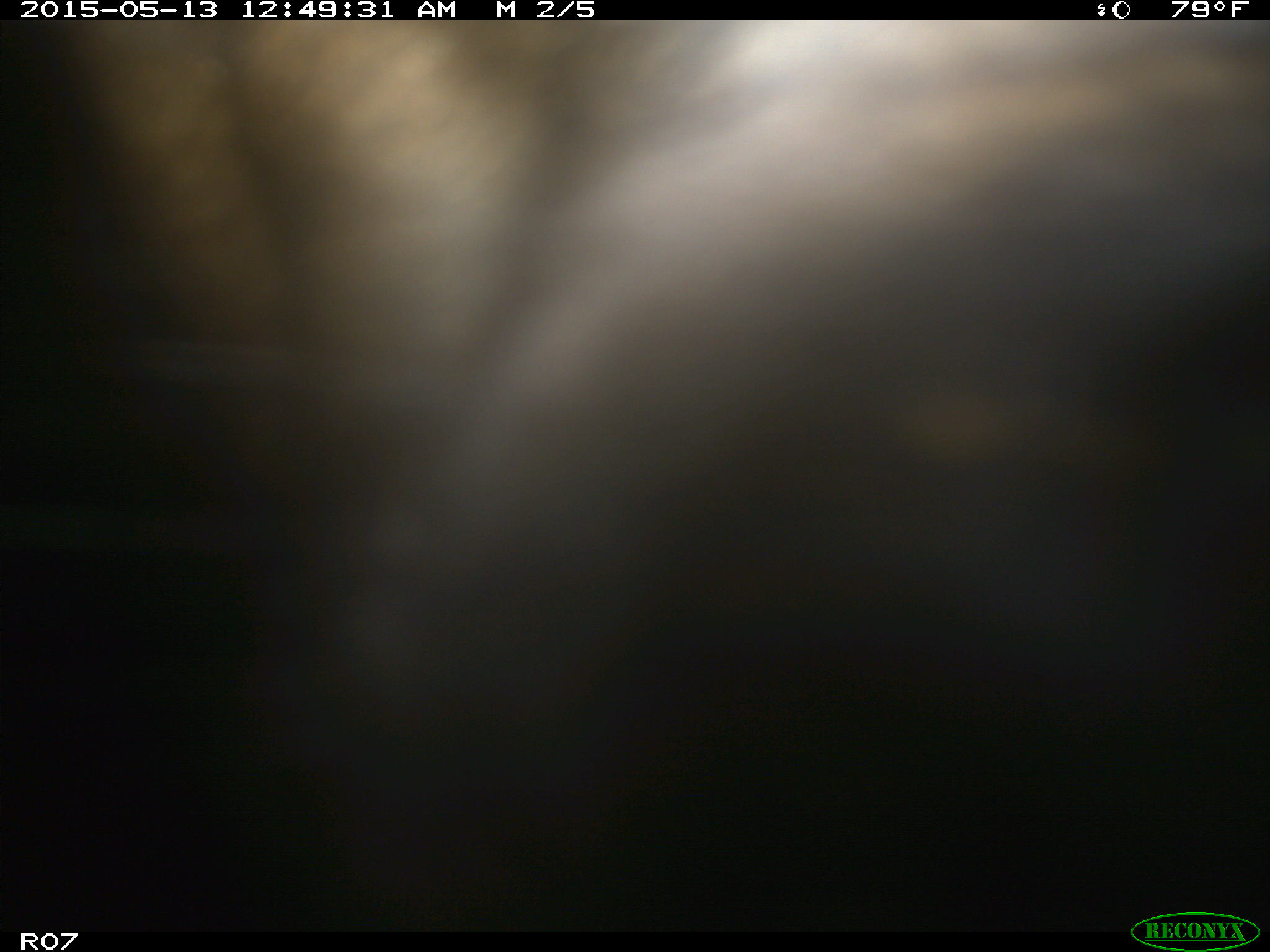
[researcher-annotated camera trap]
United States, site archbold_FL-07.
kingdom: Animalia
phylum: Chordata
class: Mammalia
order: Artiodactyla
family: Bovidae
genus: Bos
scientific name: Bos taurus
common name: domestic cow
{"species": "Bos taurus (domestic cow)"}